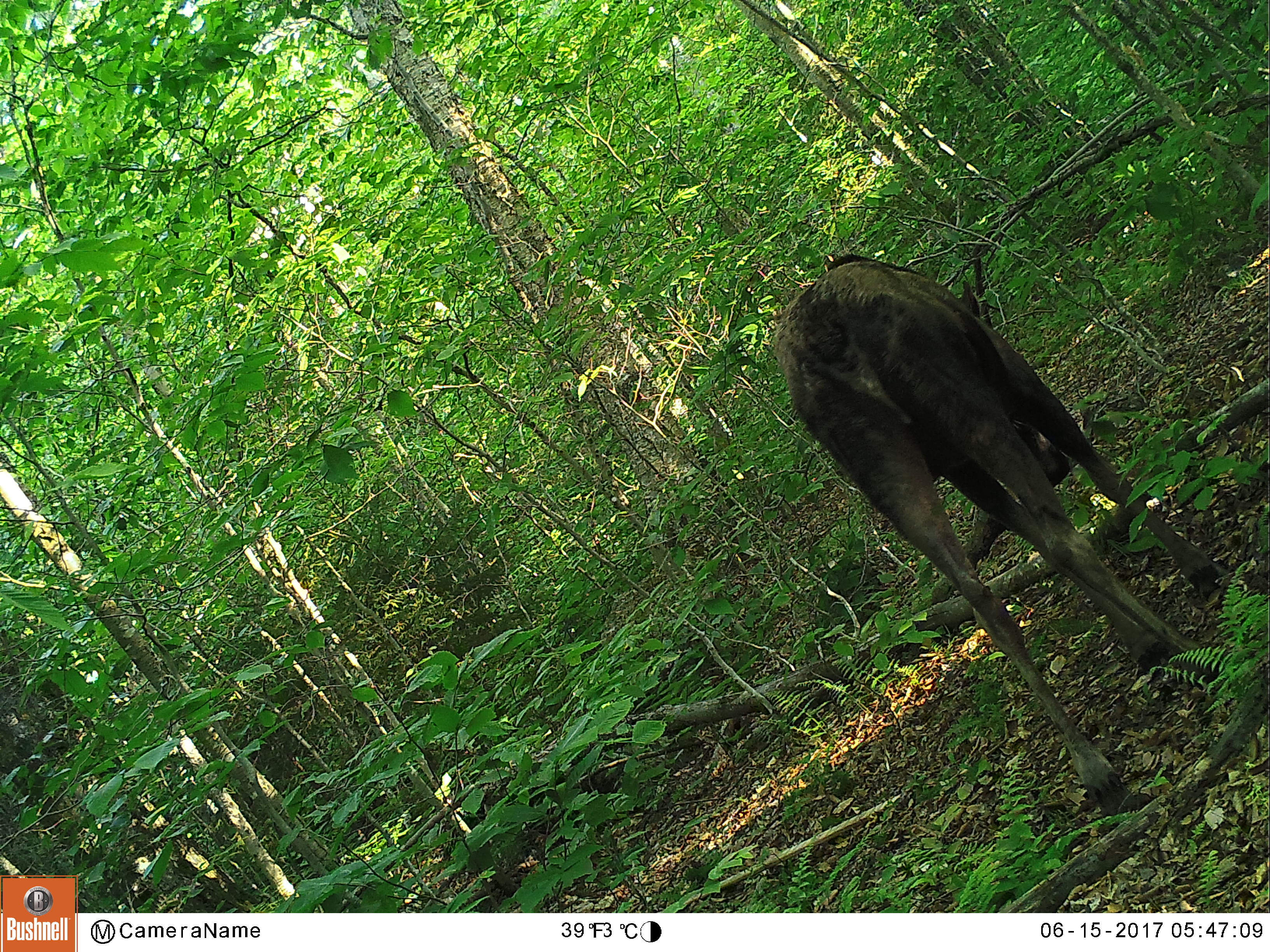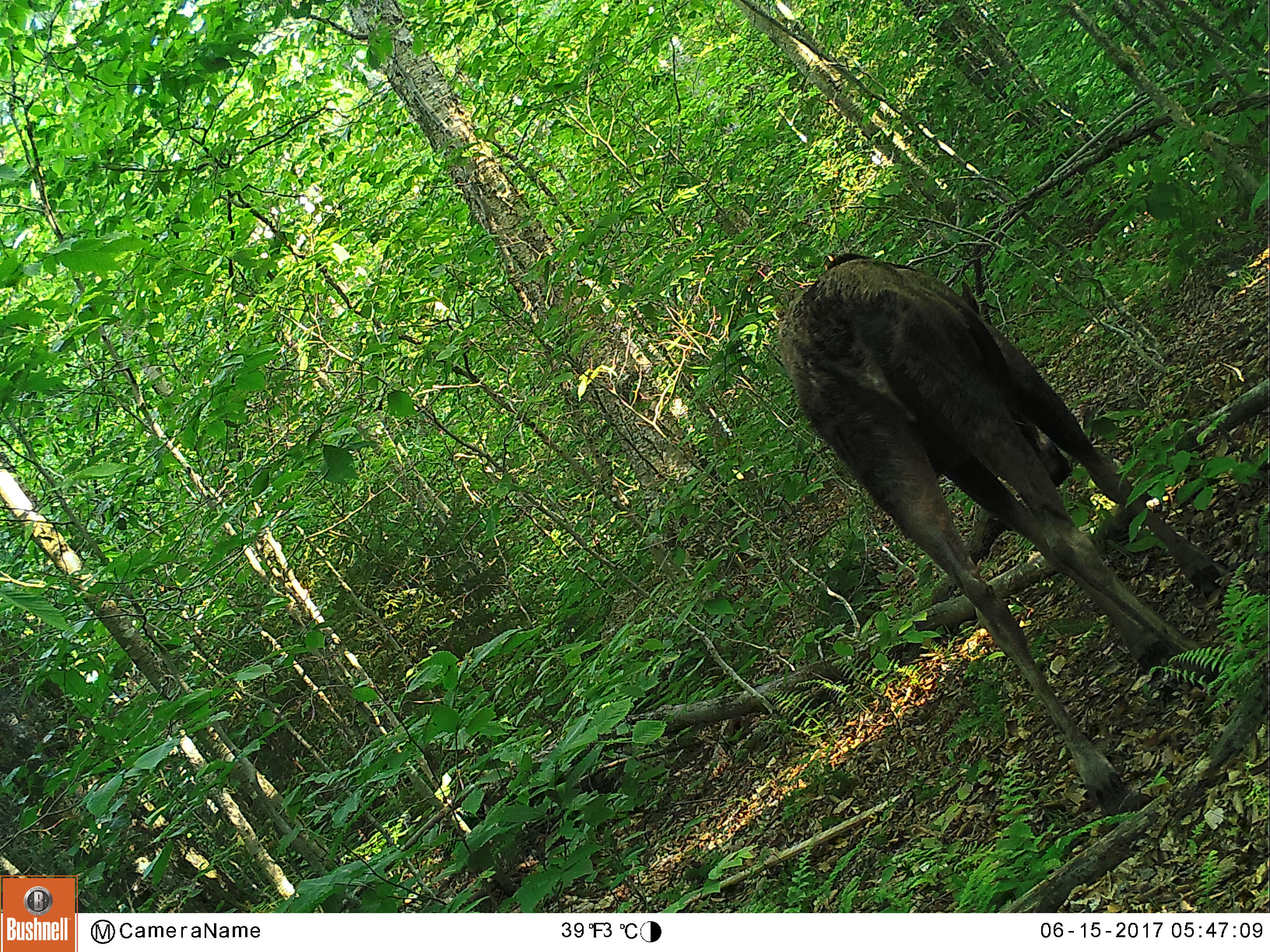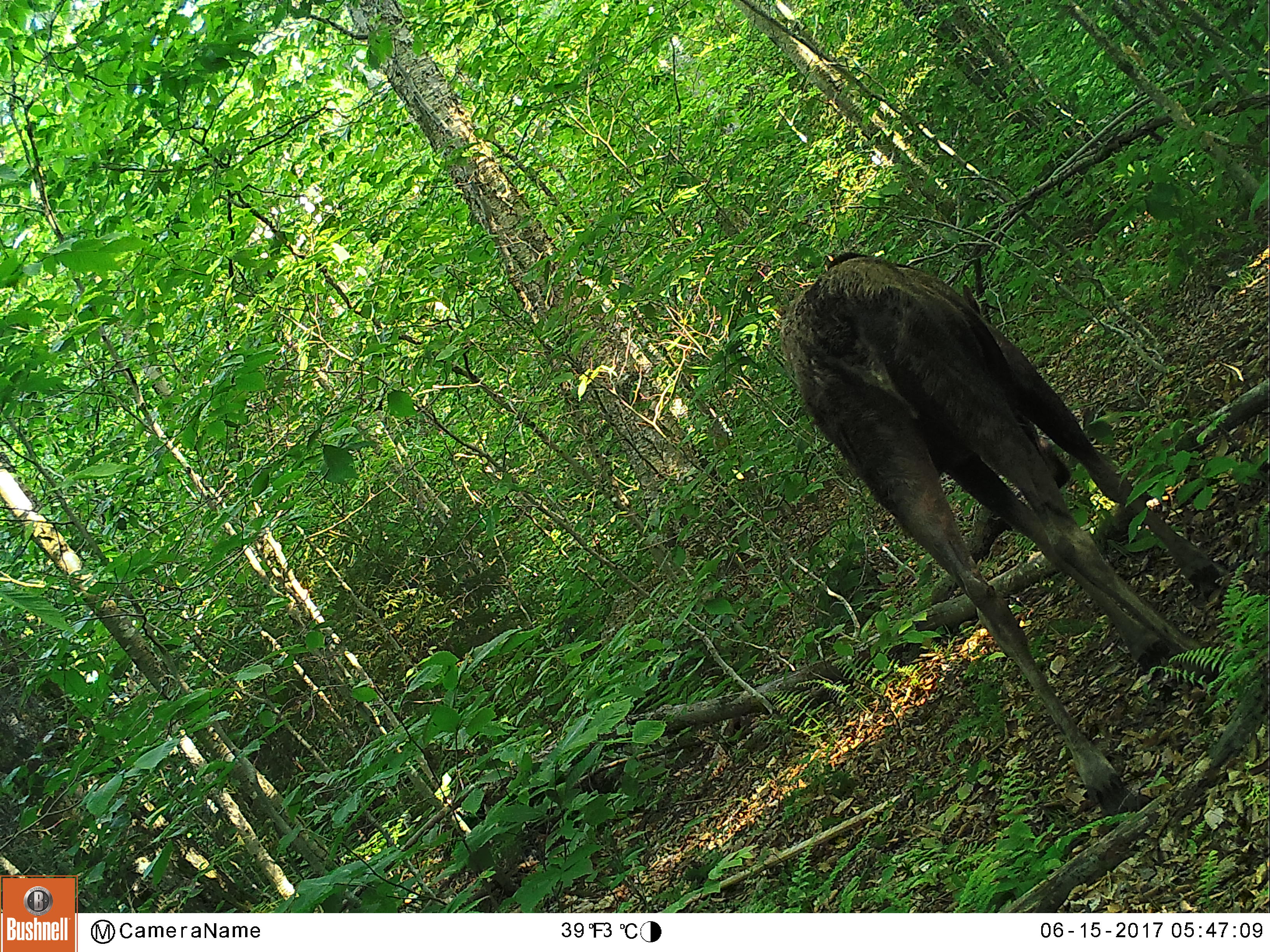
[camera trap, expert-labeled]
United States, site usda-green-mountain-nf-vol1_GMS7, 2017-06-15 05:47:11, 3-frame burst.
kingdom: Animalia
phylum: Chordata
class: Mammalia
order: Artiodactyla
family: Cervidae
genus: Alces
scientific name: Alces alces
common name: moose